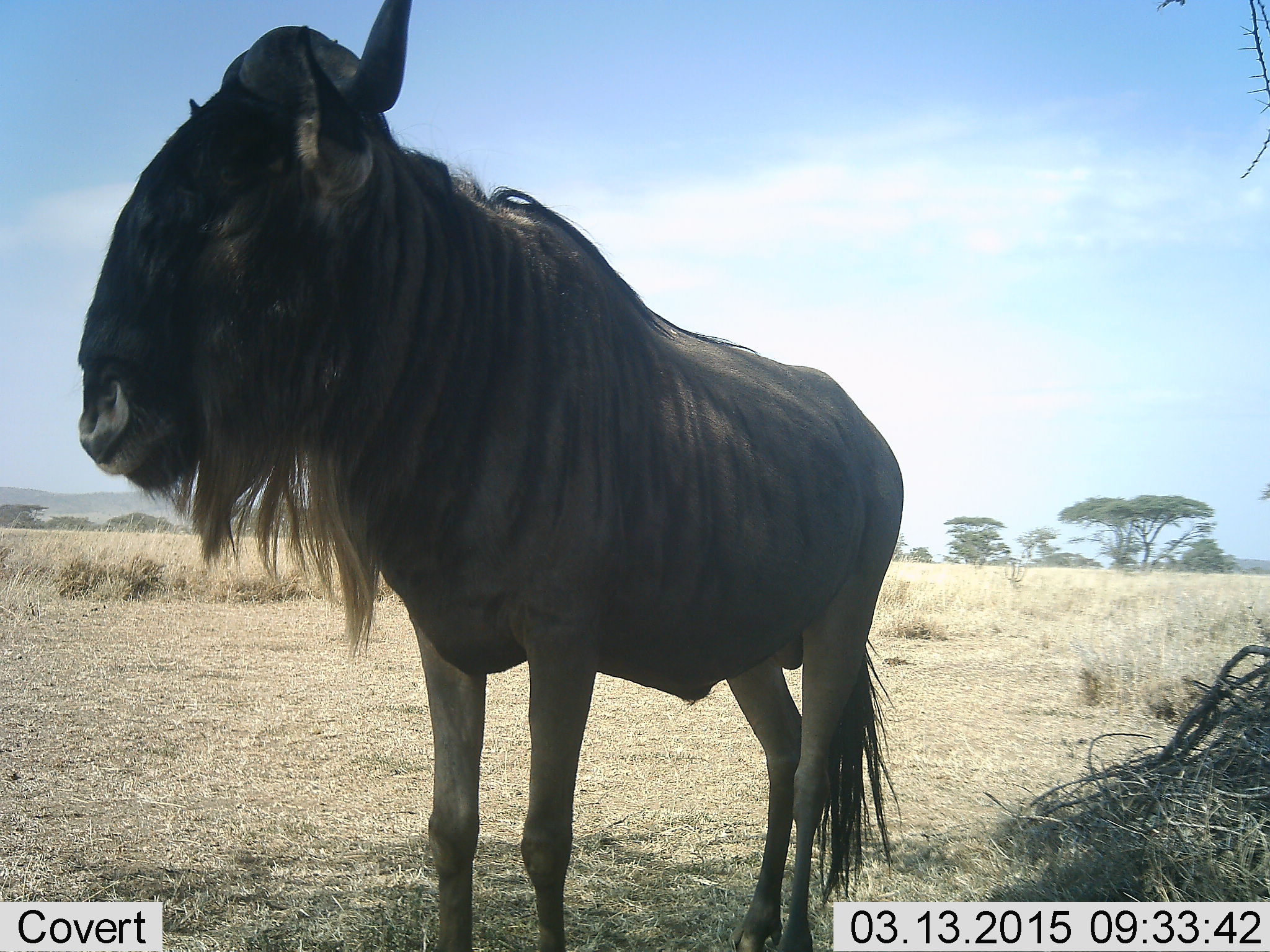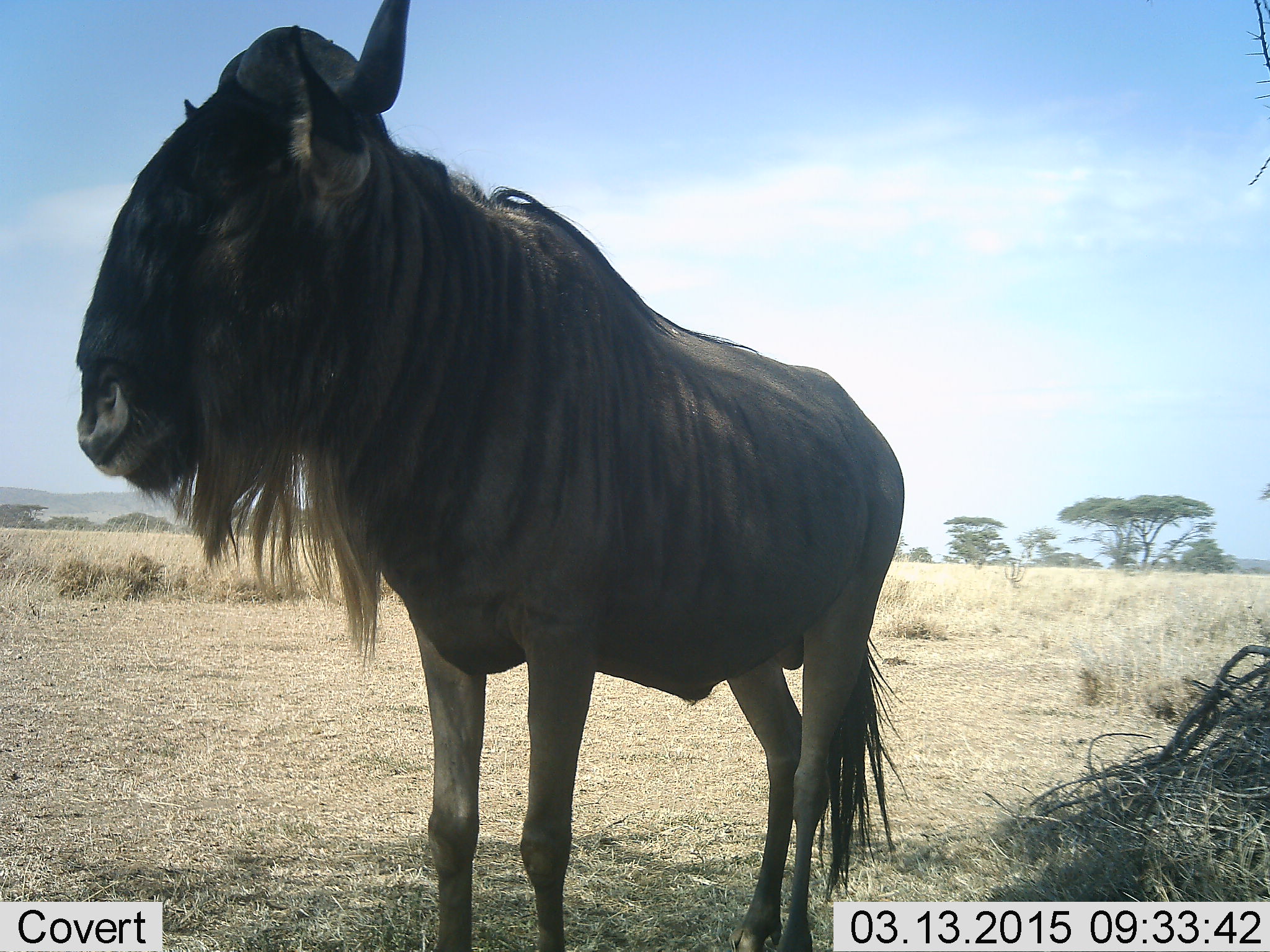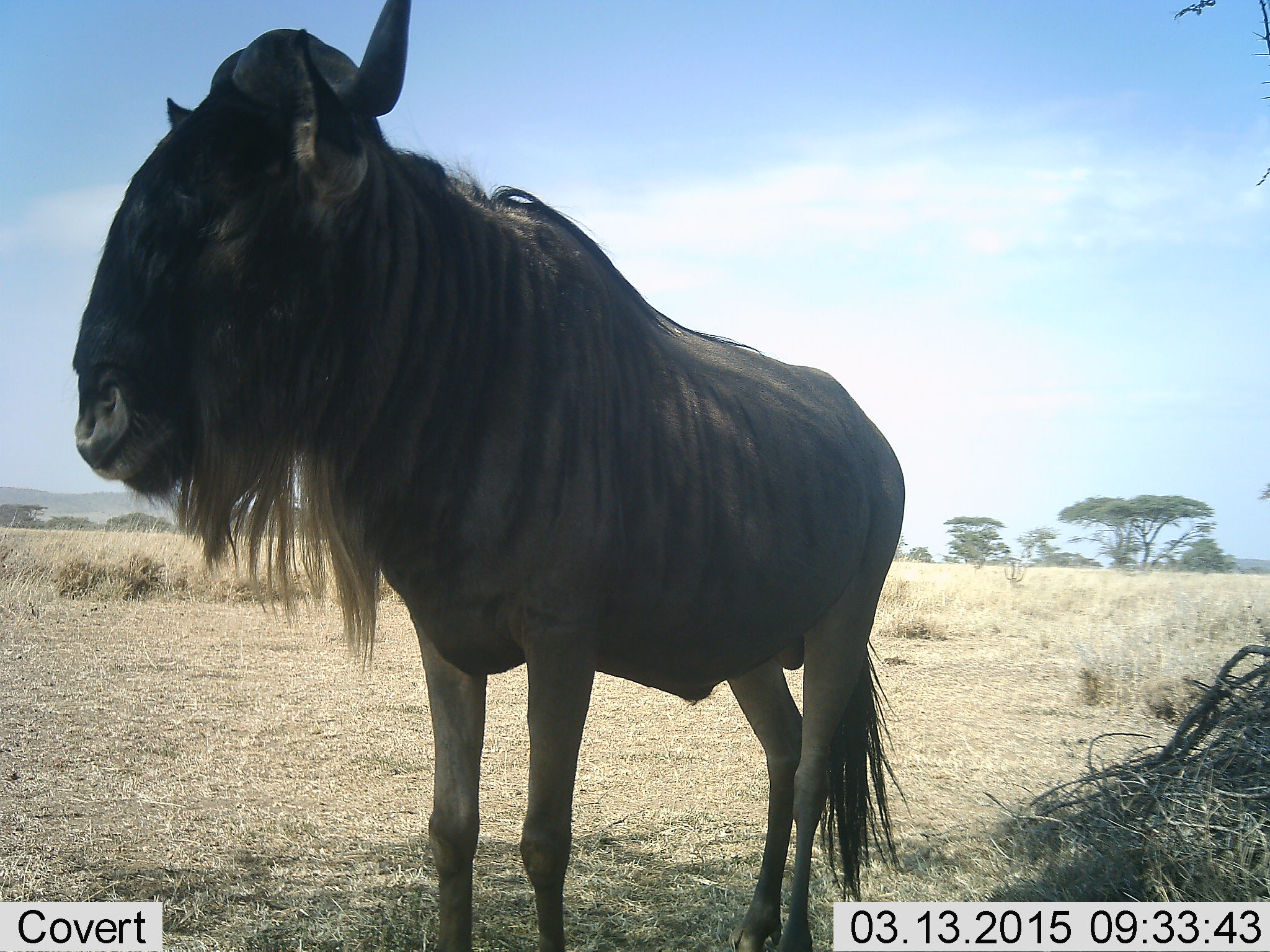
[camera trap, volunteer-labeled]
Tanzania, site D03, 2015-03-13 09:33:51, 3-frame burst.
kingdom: Animalia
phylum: Chordata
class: Mammalia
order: Artiodactyla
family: Bovidae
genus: Connochaetes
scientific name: Connochaetes taurinus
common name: blue wildebeest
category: wildebeest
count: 1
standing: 100%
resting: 0%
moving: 0%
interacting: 0%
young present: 0%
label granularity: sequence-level